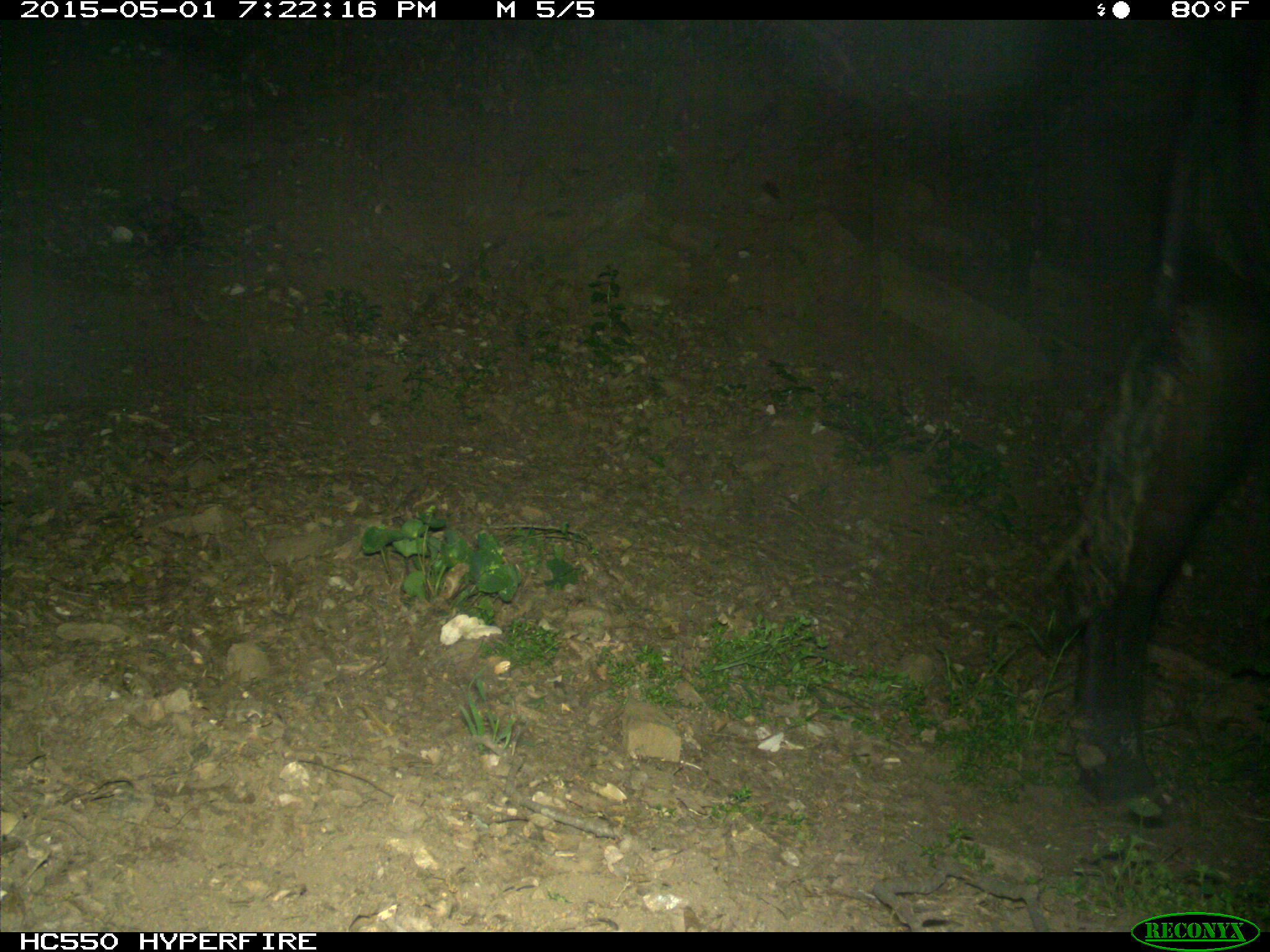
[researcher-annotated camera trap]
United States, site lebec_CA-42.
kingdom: Animalia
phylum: Chordata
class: Mammalia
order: Artiodactyla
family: Bovidae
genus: Bos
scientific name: Bos taurus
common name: domestic cow